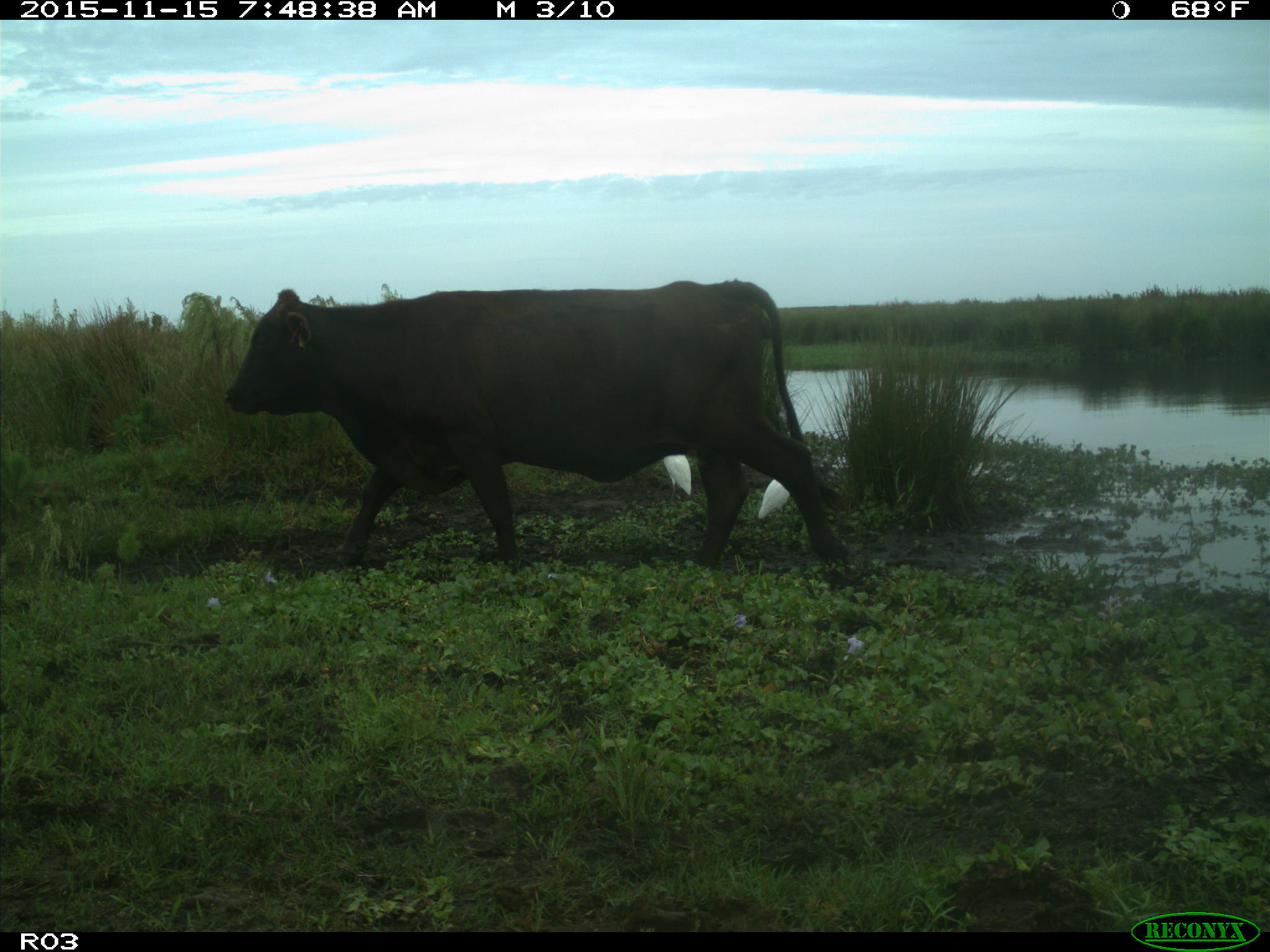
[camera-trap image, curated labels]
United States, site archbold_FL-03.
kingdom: Animalia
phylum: Chordata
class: Mammalia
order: Artiodactyla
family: Bovidae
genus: Bos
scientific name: Bos taurus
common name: domestic cow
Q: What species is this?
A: Bos taurus (domestic cow).